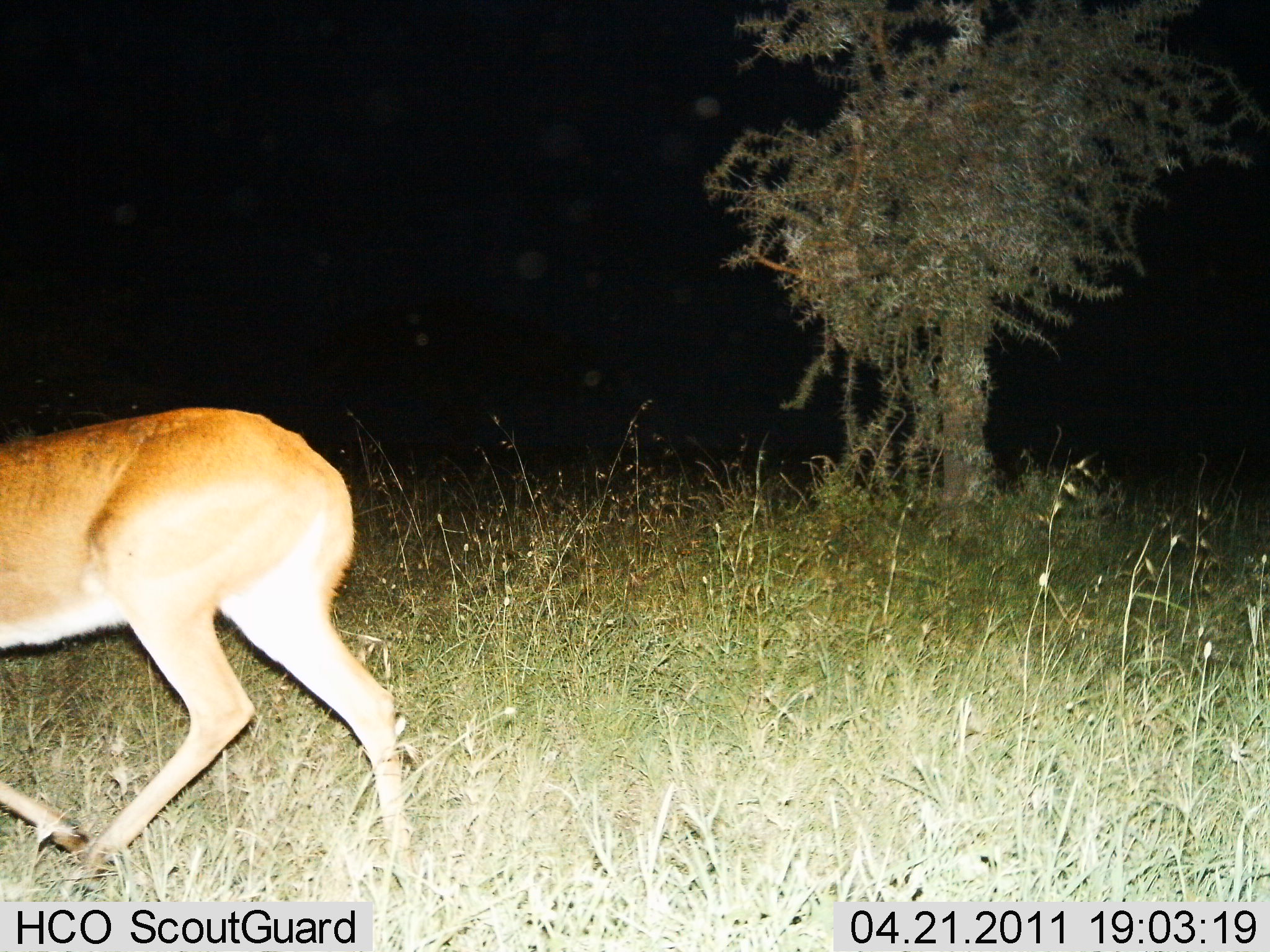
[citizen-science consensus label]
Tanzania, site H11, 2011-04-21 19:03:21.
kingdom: Animalia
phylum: Chordata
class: Mammalia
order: Artiodactyla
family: Bovidae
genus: Redunca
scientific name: Redunca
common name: reedbuck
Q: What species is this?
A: Reedbuck (Redunca).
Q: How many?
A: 1.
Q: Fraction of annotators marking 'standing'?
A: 0%.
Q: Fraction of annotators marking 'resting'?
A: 0%.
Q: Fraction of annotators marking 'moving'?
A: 100%.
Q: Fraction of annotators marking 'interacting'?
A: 0%.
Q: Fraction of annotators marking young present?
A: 0%.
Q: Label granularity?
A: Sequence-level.